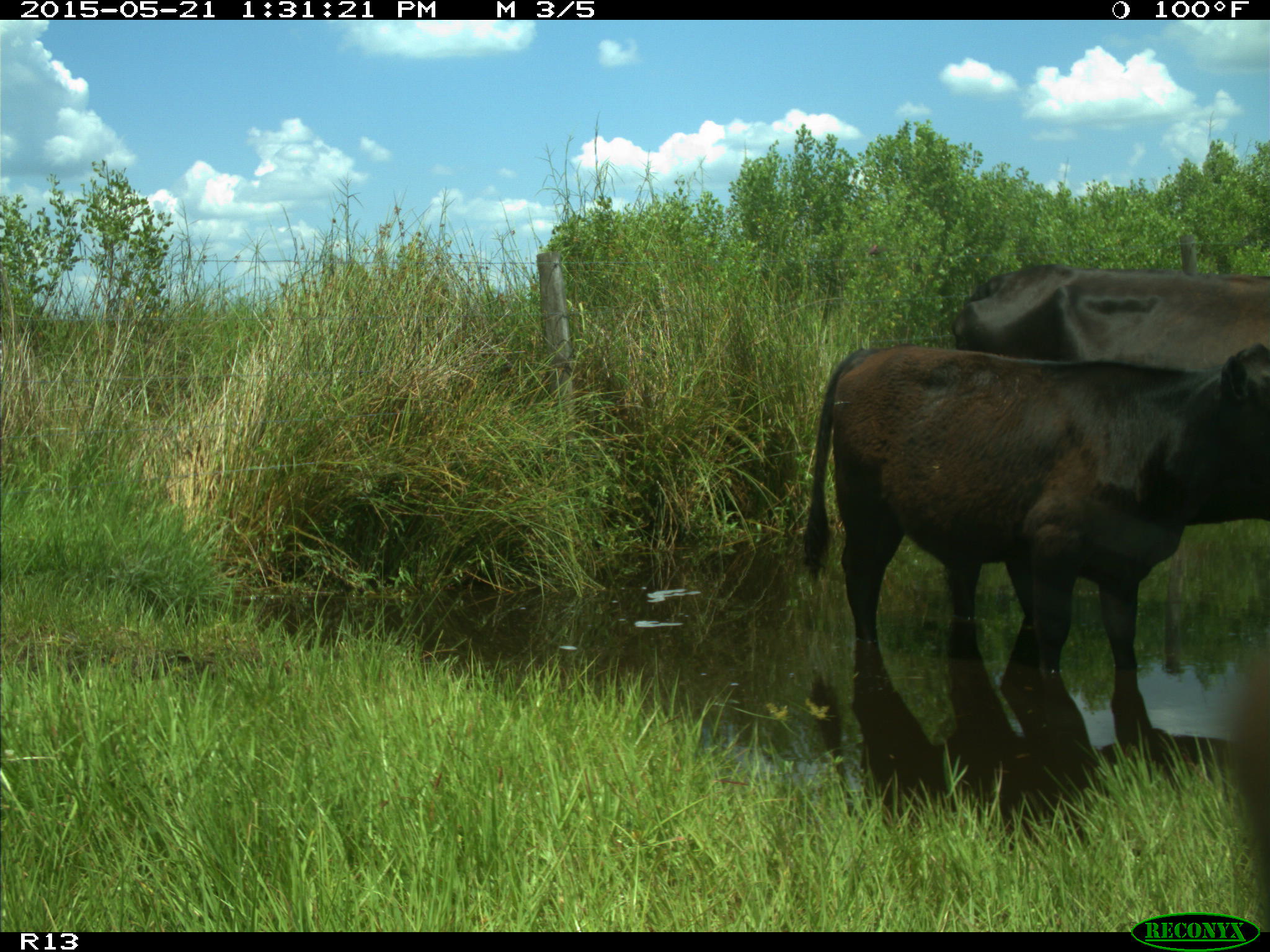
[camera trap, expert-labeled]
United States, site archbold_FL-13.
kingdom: Animalia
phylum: Chordata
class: Mammalia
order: Artiodactyla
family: Bovidae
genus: Bos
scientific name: Bos taurus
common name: domestic cow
Bos taurus (domestic cow).